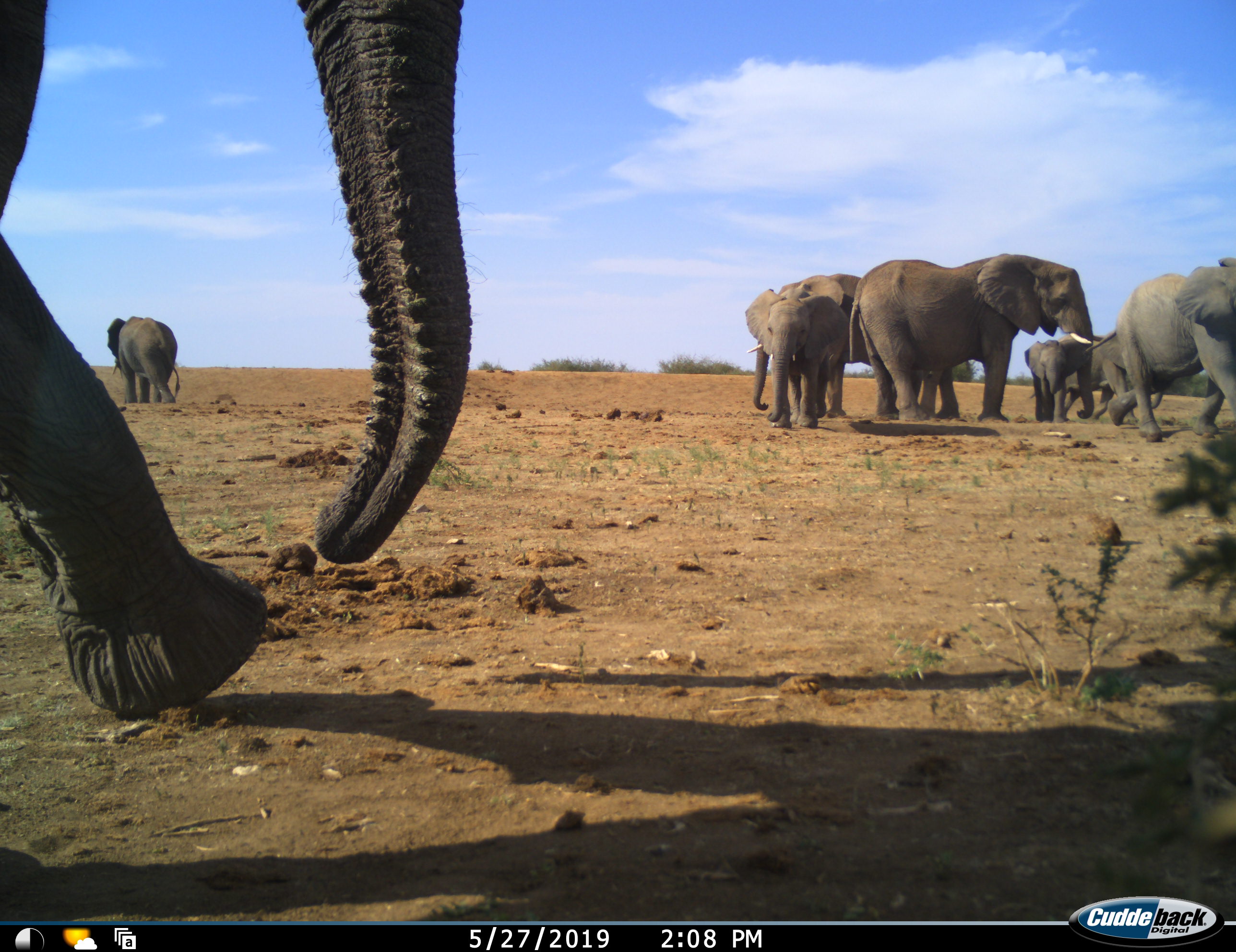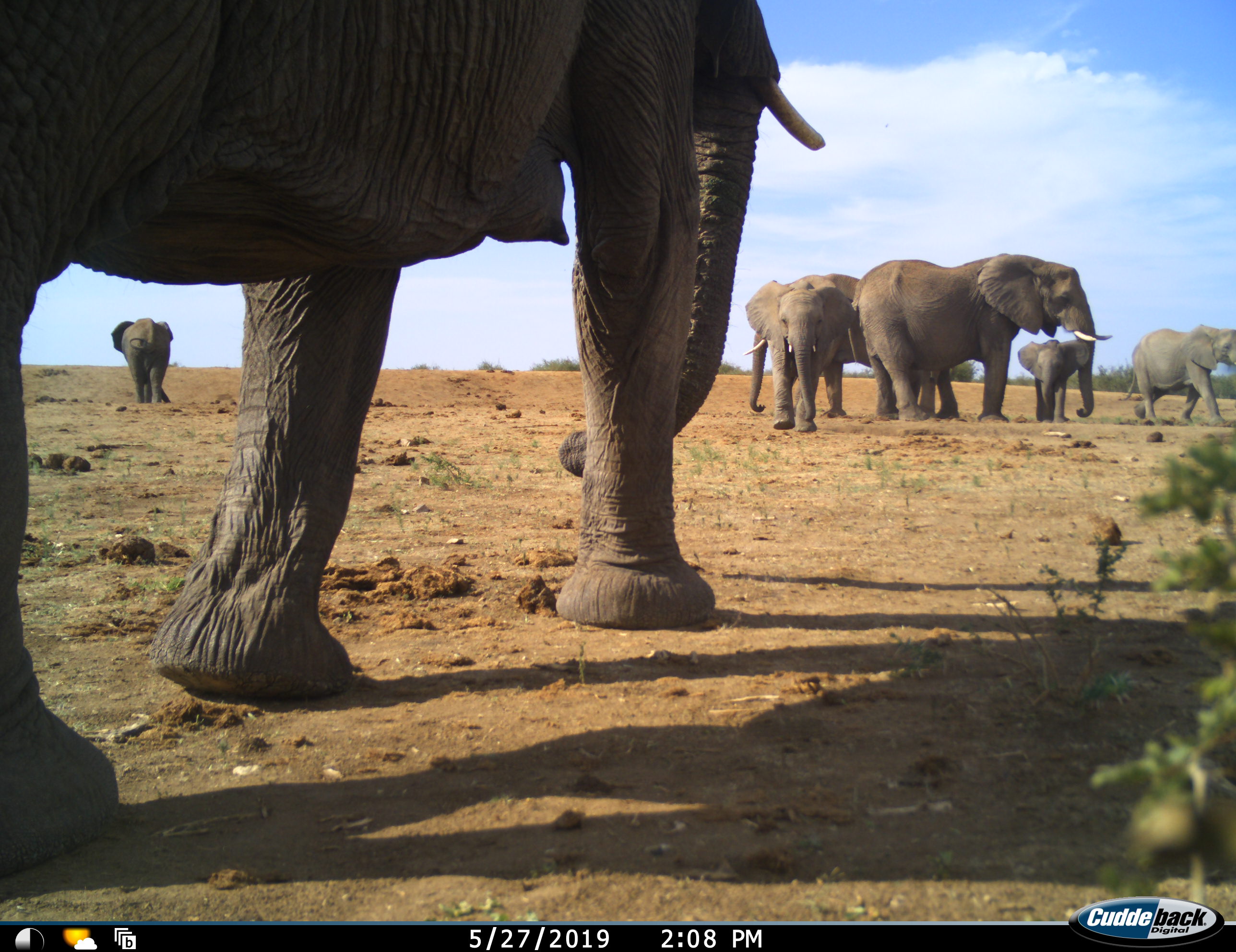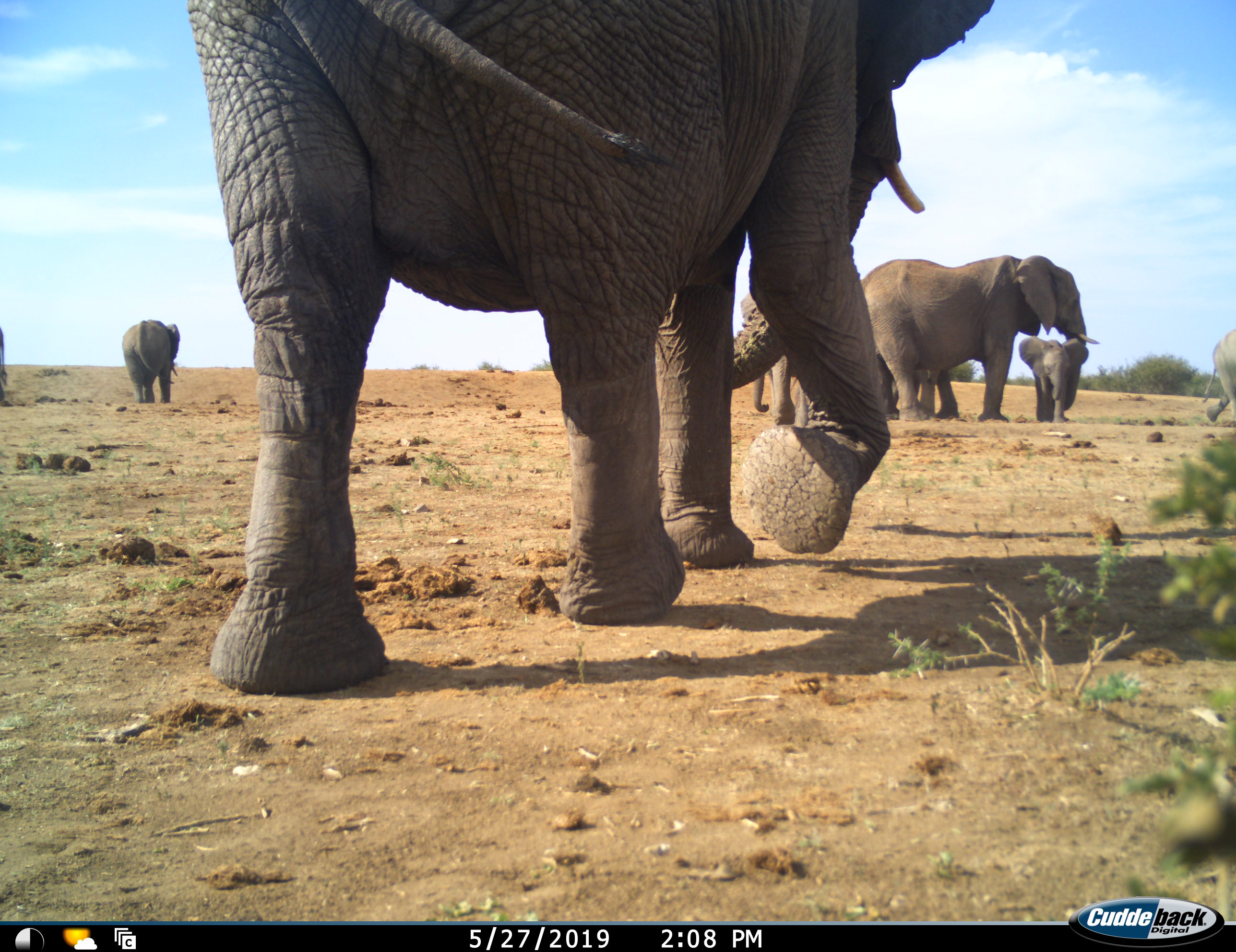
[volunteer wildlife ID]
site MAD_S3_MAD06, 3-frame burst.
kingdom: Animalia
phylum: Chordata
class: Mammalia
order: Proboscidea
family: Elephantidae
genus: Loxodonta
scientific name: Loxodonta africana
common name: african bush elephant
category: elephant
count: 8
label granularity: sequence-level